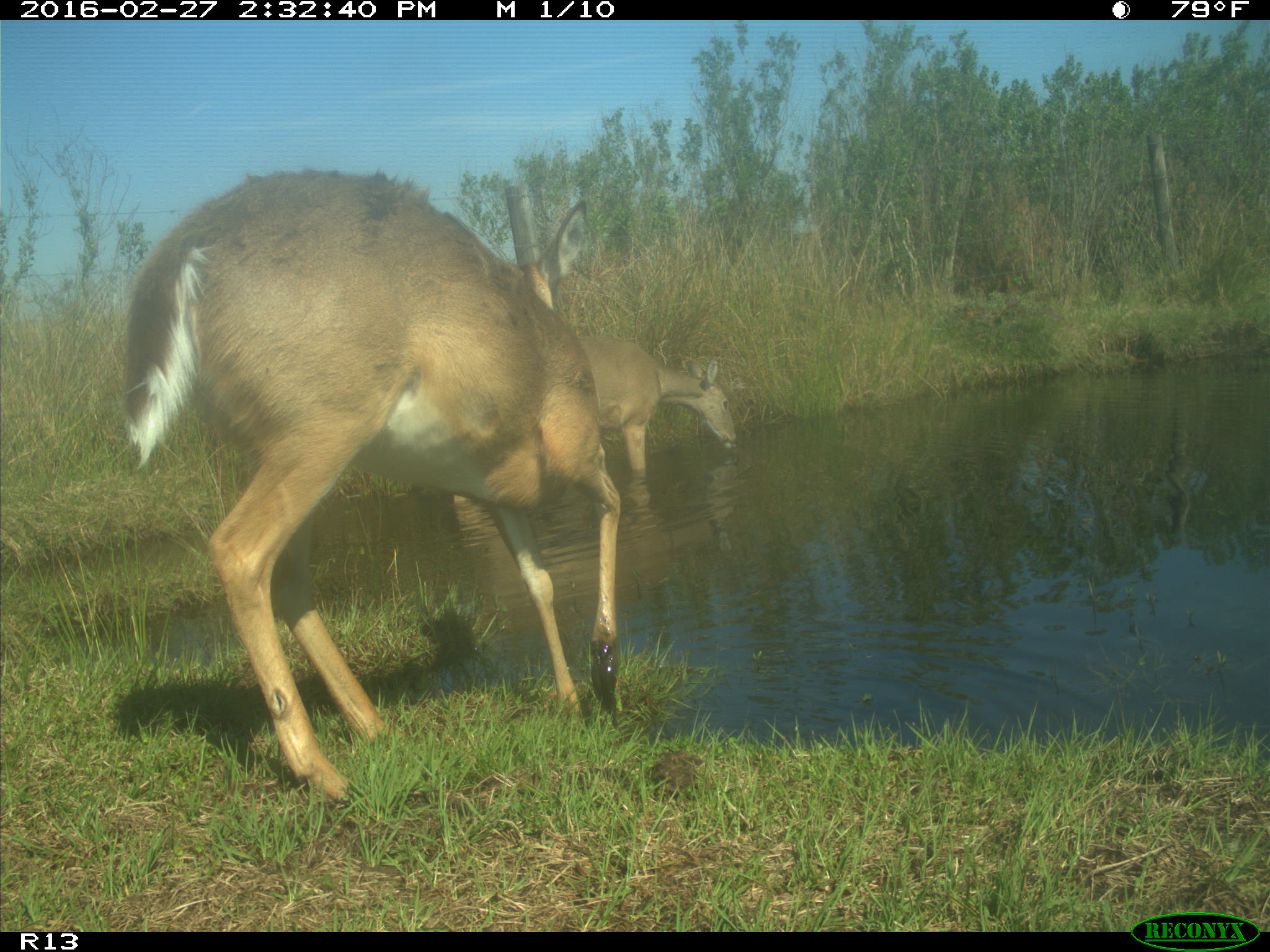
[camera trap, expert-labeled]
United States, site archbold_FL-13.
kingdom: Animalia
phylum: Chordata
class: Mammalia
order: Artiodactyla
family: Cervidae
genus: Odocoileus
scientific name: Odocoileus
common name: deer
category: unidentified deer